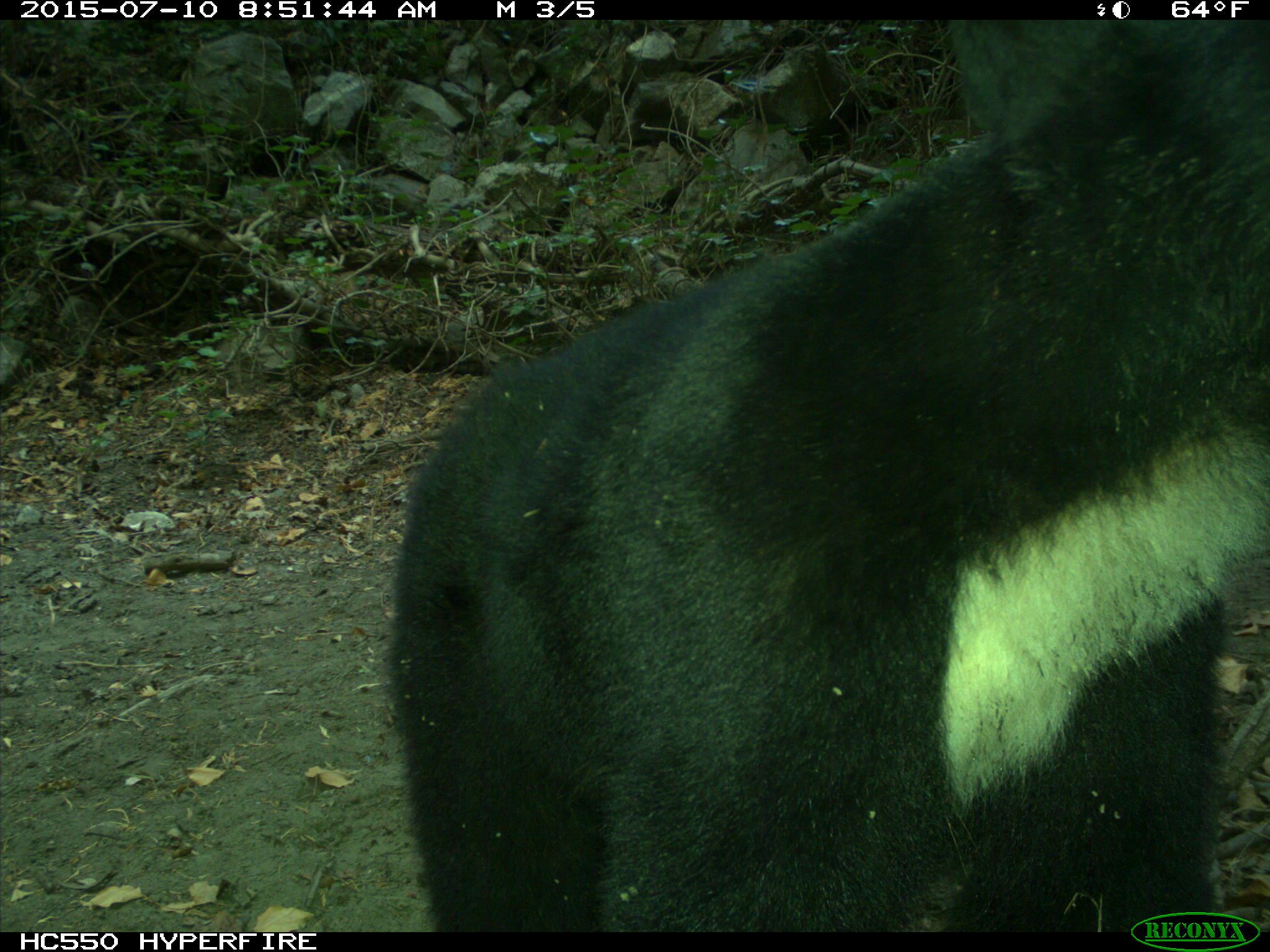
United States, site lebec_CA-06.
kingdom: Animalia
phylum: Chordata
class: Mammalia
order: Carnivora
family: Ursidae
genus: Ursus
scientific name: Ursus americanus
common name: american black bear